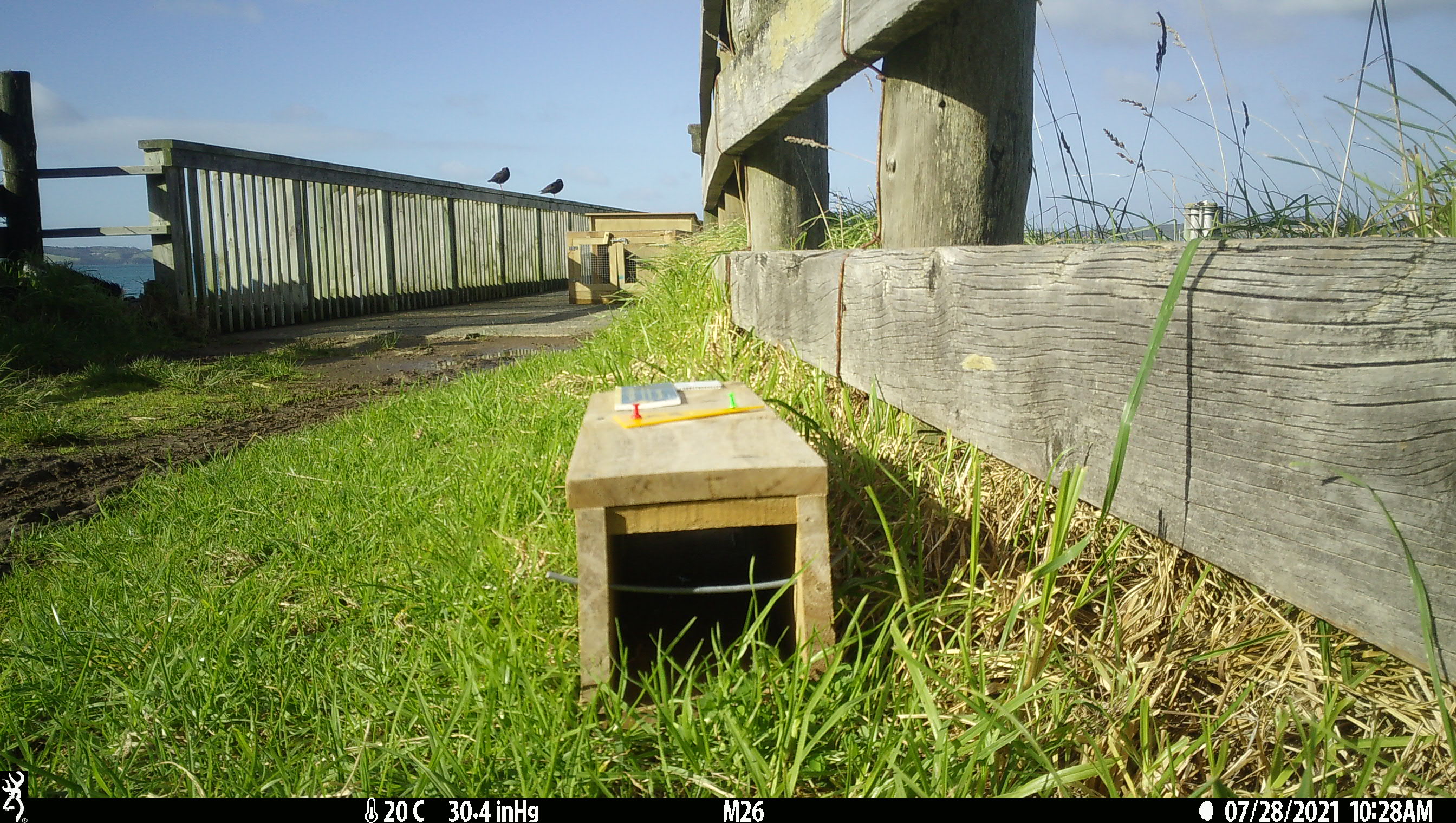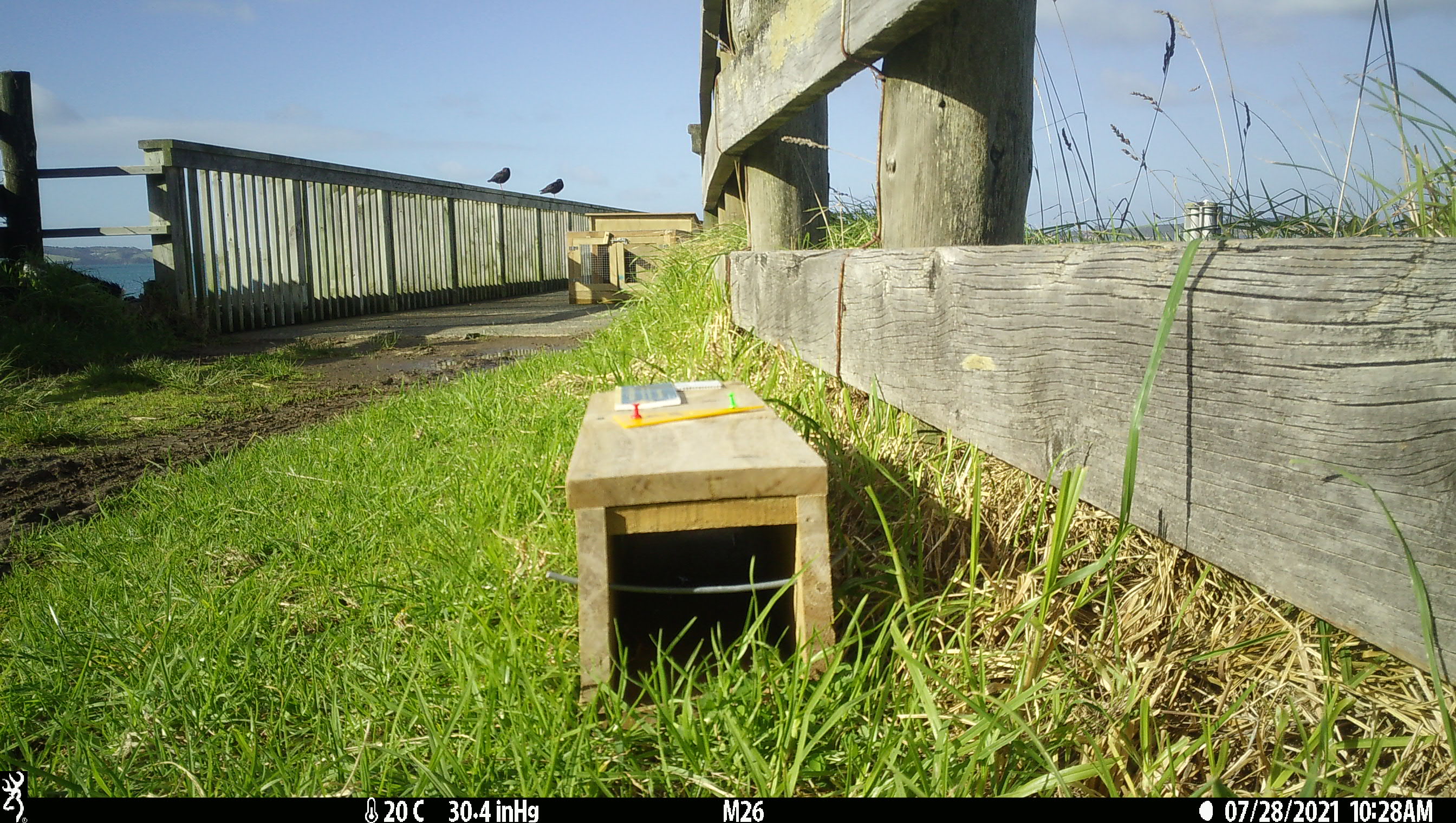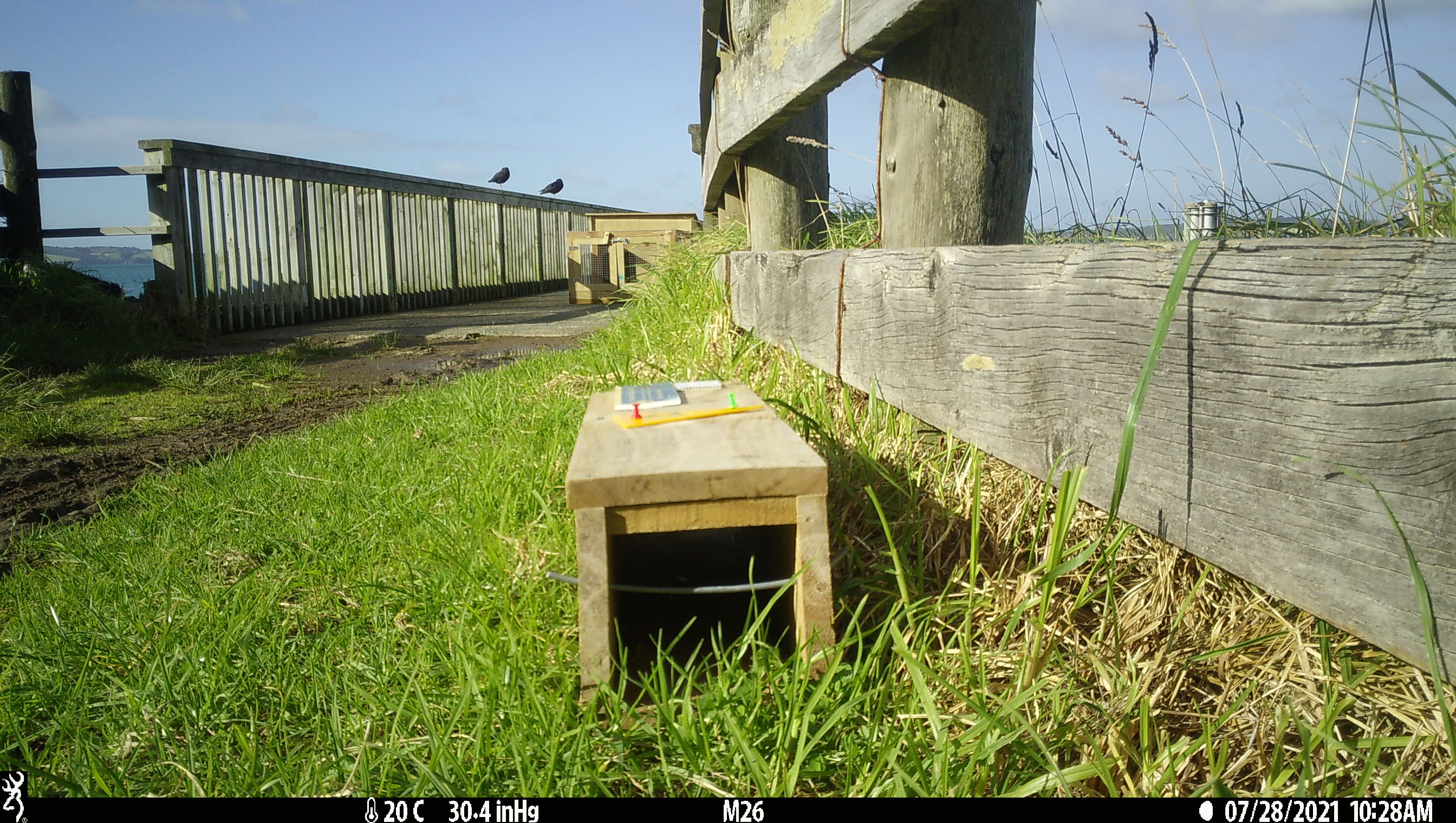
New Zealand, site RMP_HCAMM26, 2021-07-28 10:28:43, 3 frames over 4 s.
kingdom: Animalia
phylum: Chordata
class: Aves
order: Charadriiformes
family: Haematopodidae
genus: Haematopus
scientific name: Haematopus unicolor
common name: variable oystercatcher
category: oystercatcher